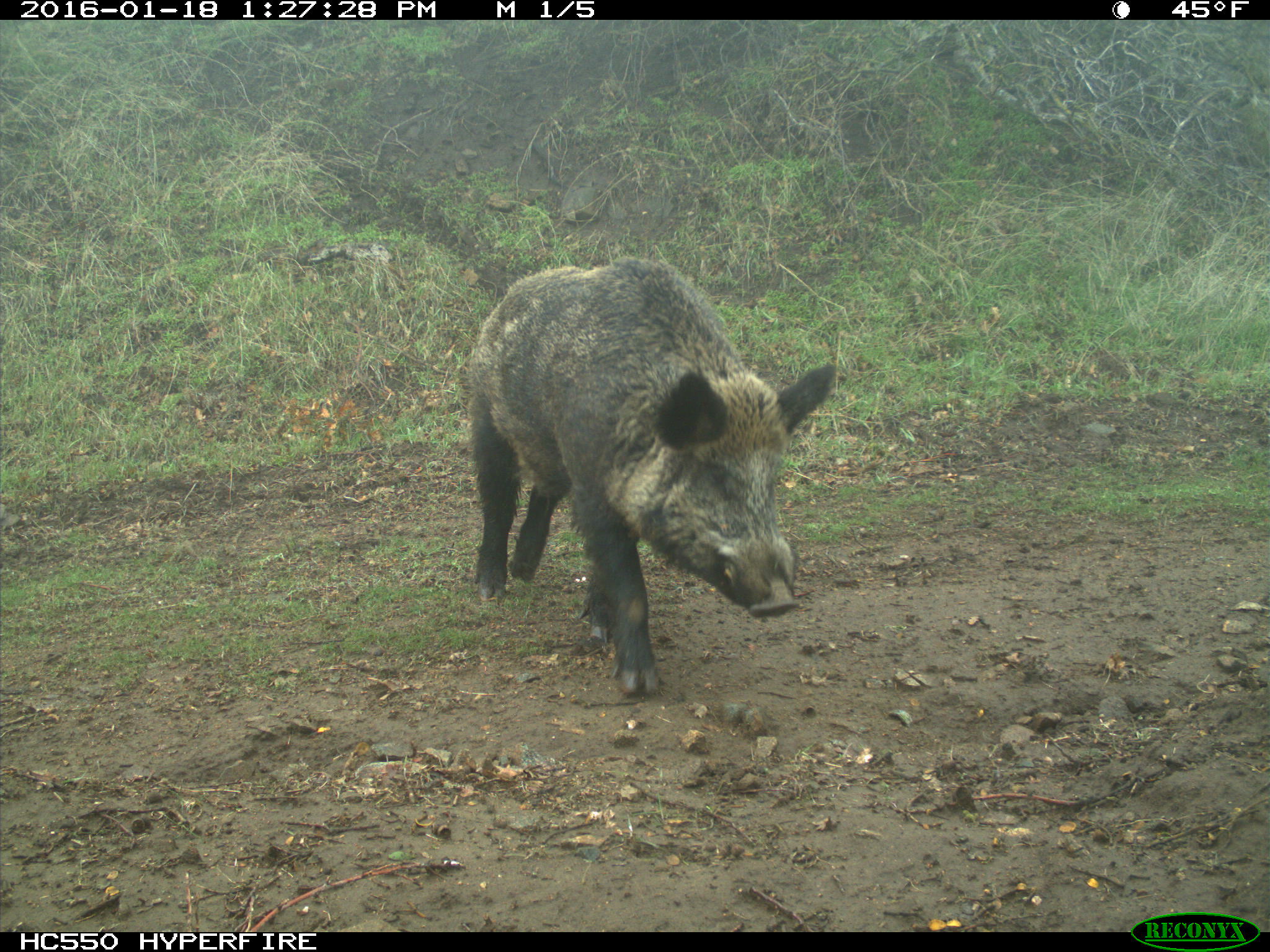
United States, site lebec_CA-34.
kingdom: Animalia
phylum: Chordata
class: Mammalia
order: Artiodactyla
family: Suidae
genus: Sus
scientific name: Sus scrofa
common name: wild boar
Sus scrofa (wild boar).